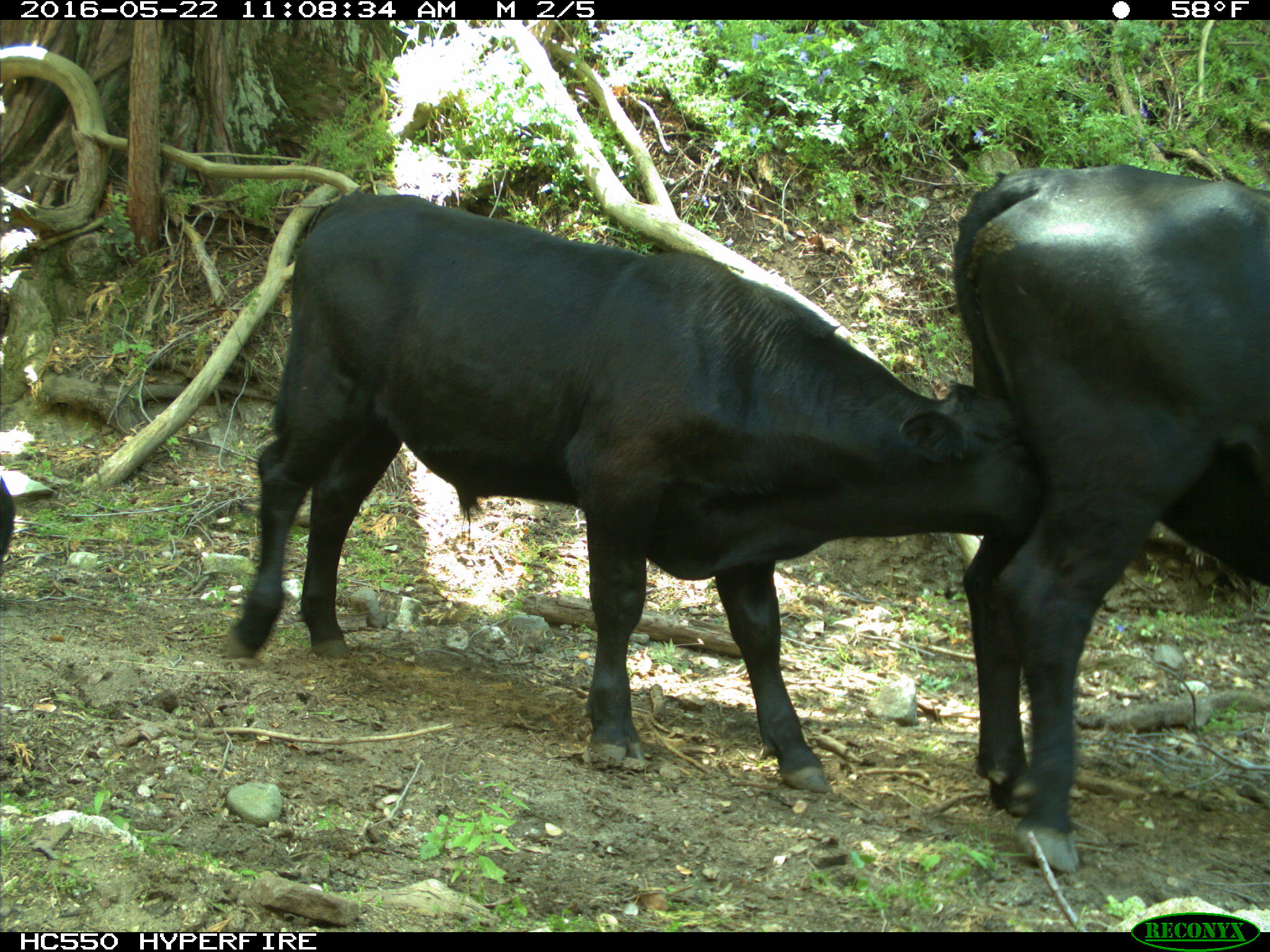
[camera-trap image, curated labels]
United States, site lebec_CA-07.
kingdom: Animalia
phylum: Chordata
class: Mammalia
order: Artiodactyla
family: Bovidae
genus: Bos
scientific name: Bos taurus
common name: domestic cow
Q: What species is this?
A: Bos taurus (domestic cow).